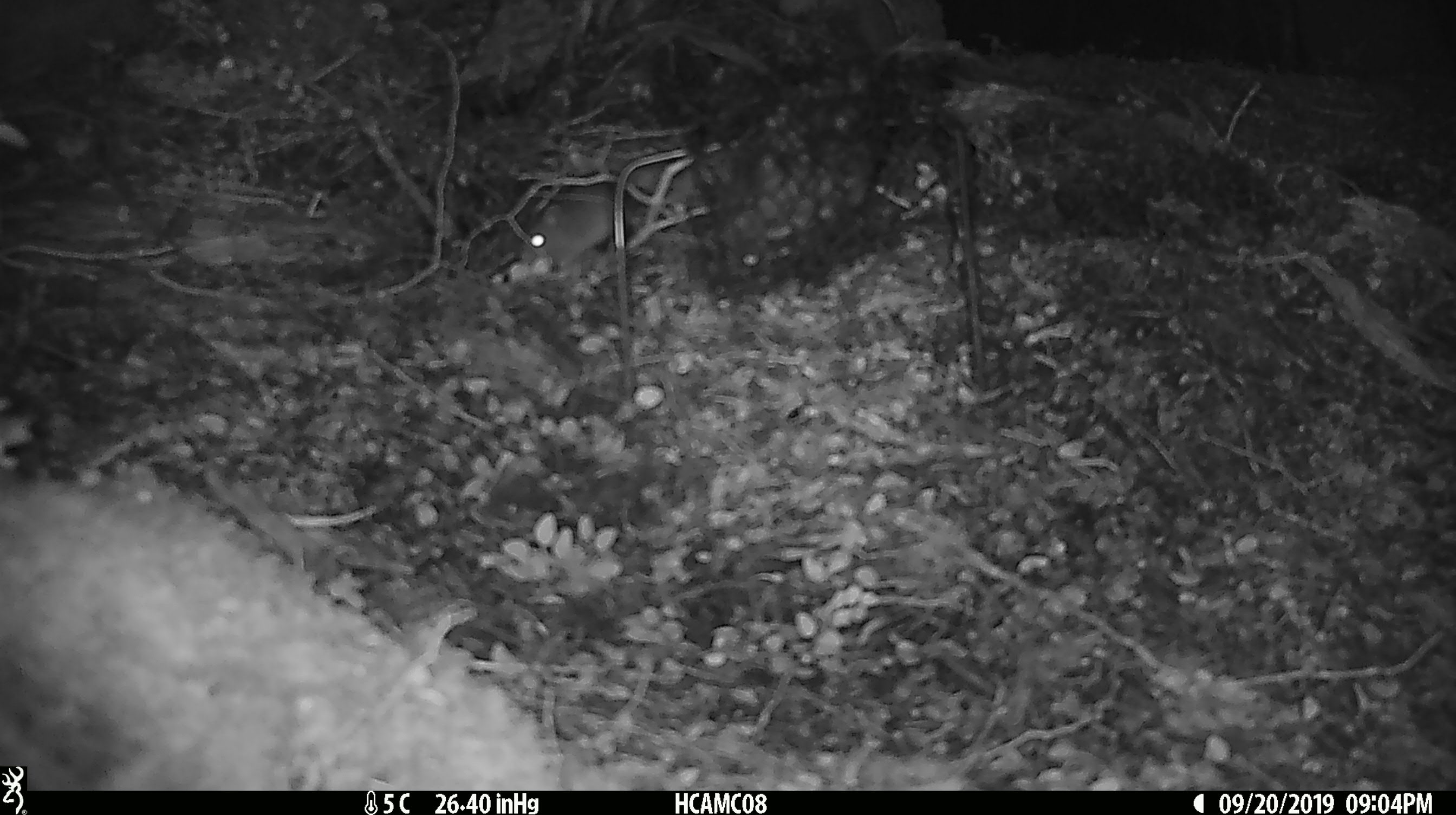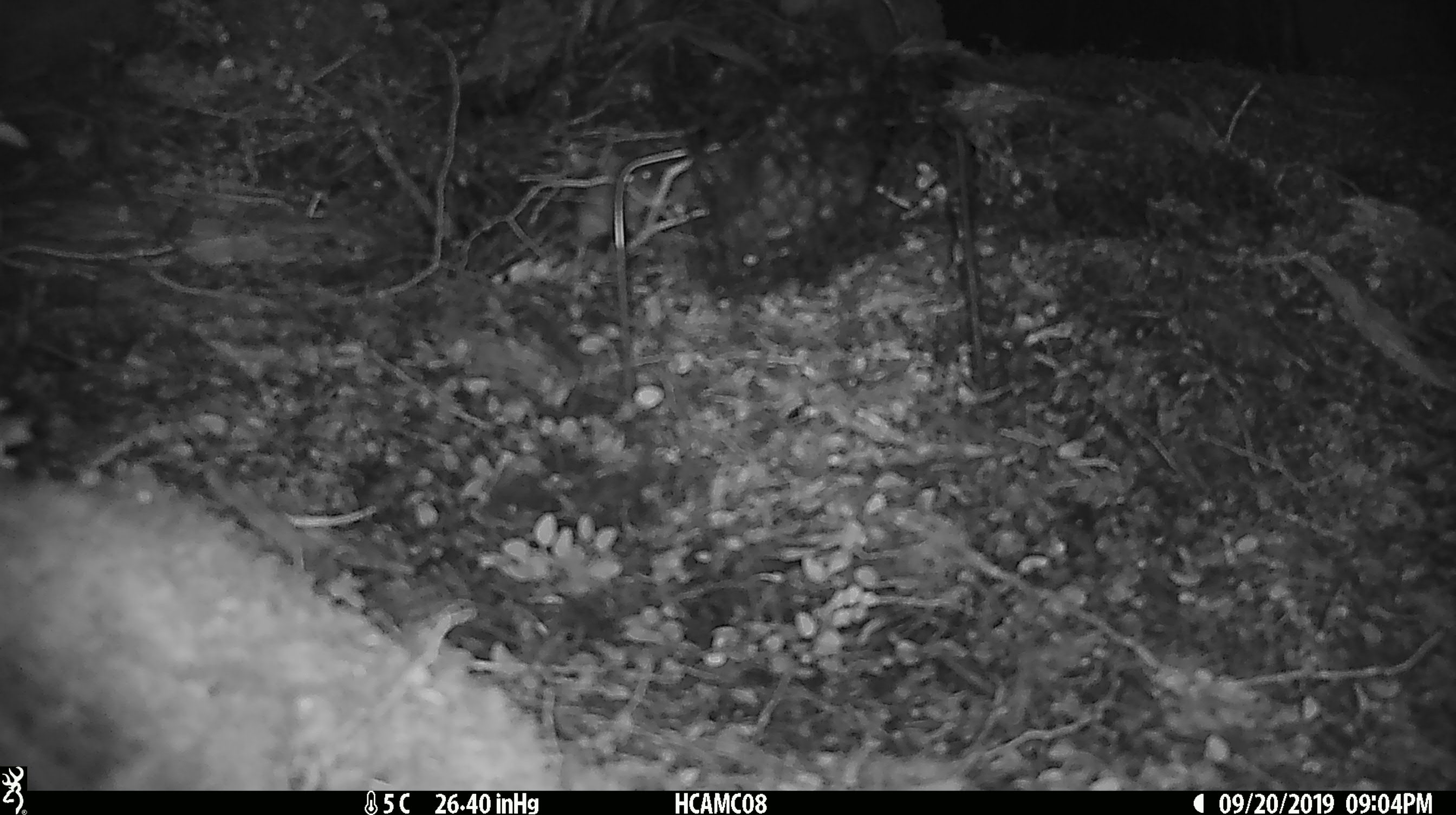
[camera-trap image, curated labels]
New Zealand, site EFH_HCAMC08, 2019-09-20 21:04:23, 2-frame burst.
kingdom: Animalia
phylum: Chordata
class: Mammalia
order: Rodentia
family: Muridae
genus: Mus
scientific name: Mus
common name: mouse